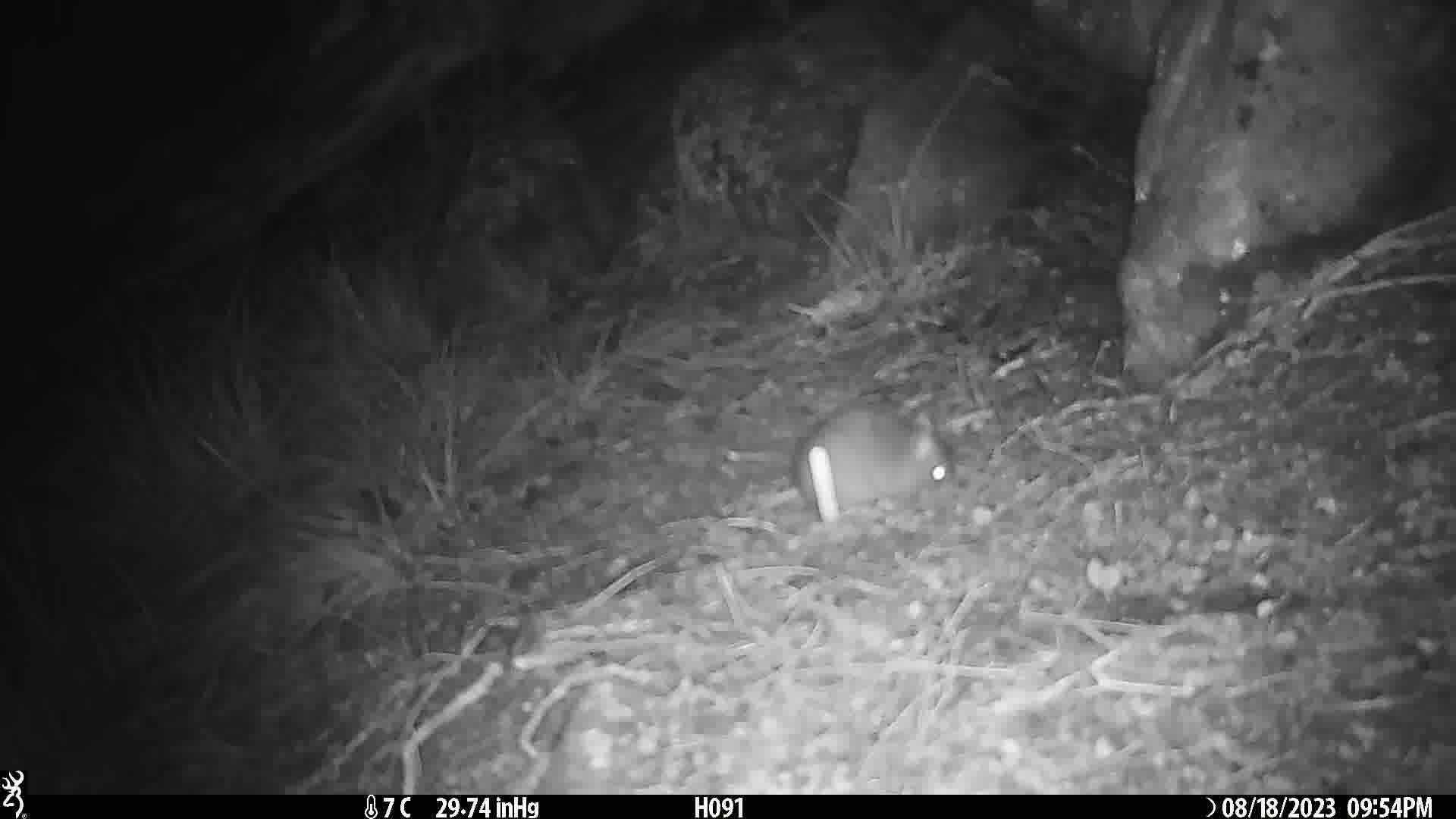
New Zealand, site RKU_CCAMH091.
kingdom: Animalia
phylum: Chordata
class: Mammalia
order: Rodentia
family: Muridae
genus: Rattus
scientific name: Rattus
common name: rat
Rat (Rattus).